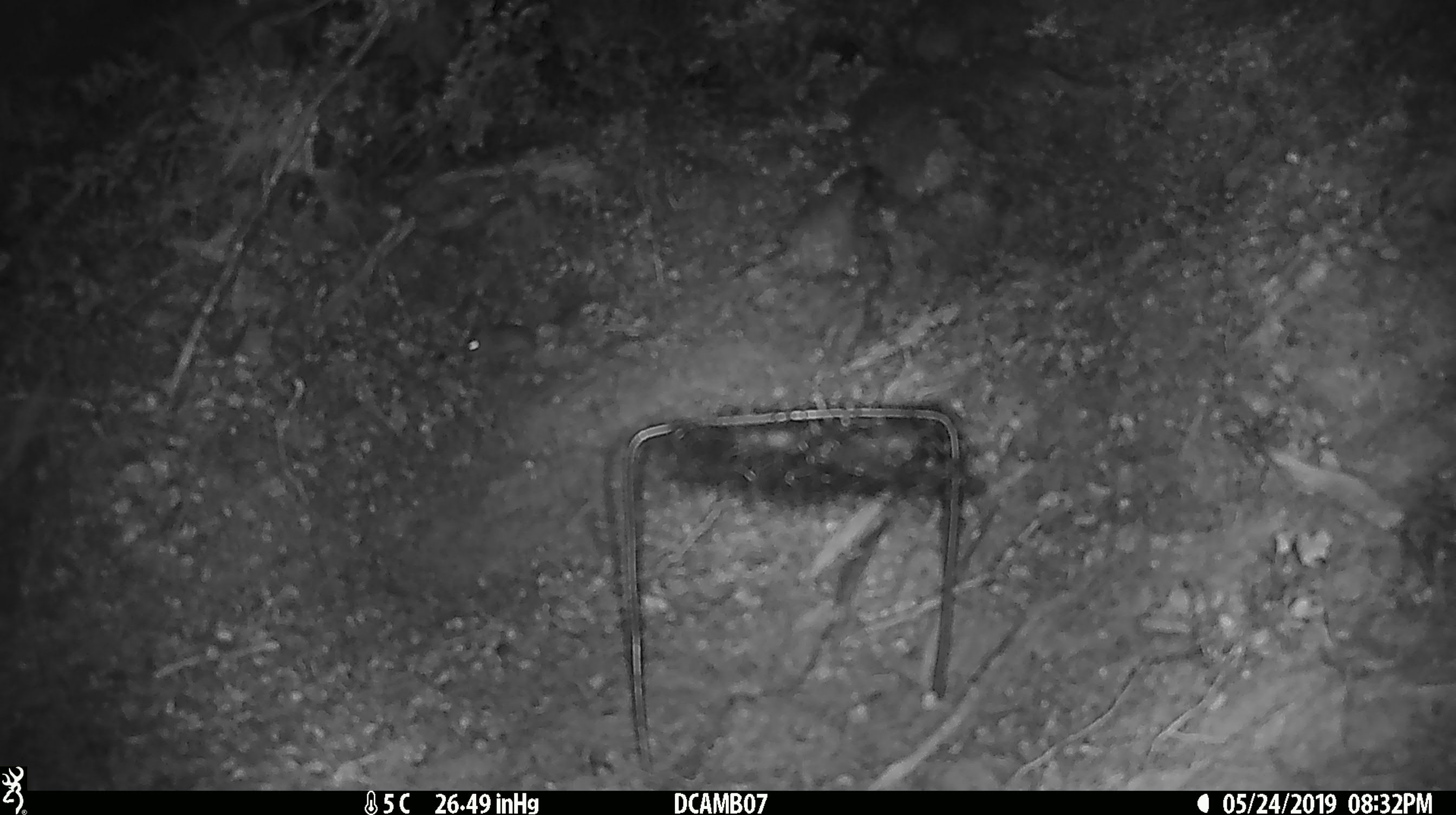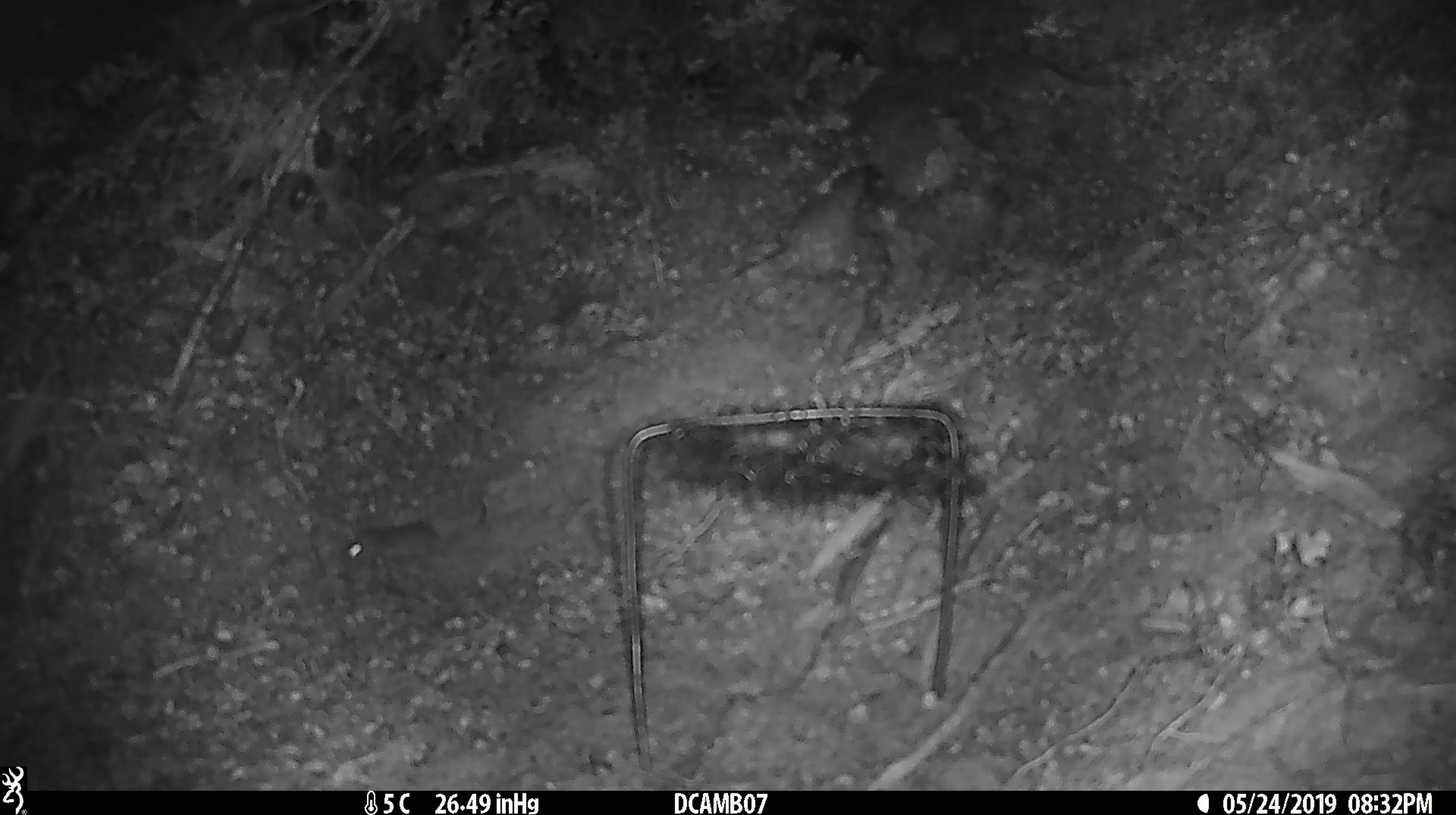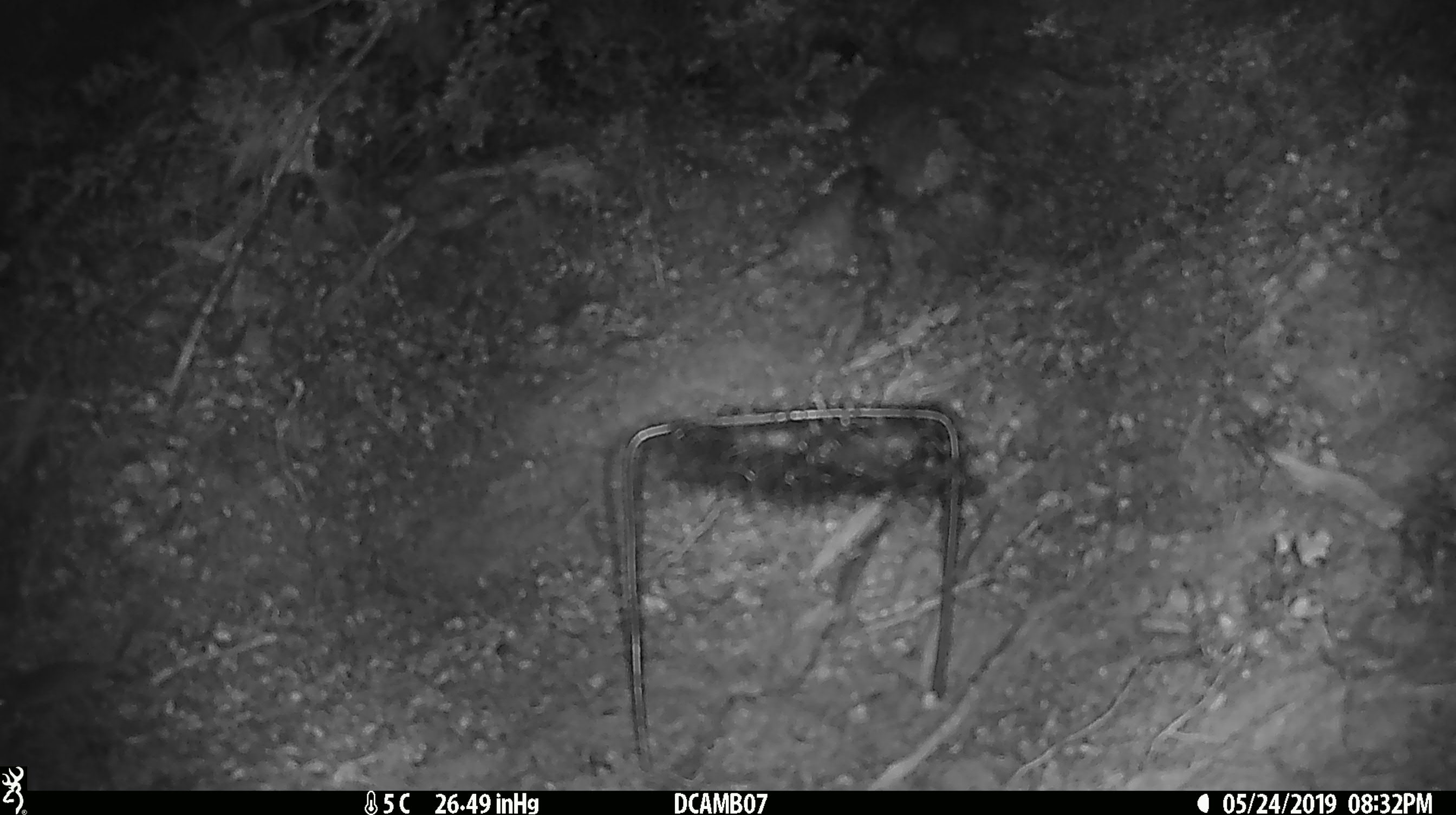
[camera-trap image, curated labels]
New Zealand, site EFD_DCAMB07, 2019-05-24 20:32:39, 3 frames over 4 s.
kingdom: Animalia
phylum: Chordata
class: Mammalia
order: Rodentia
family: Muridae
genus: Mus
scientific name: Mus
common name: mouse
Mouse (Mus).